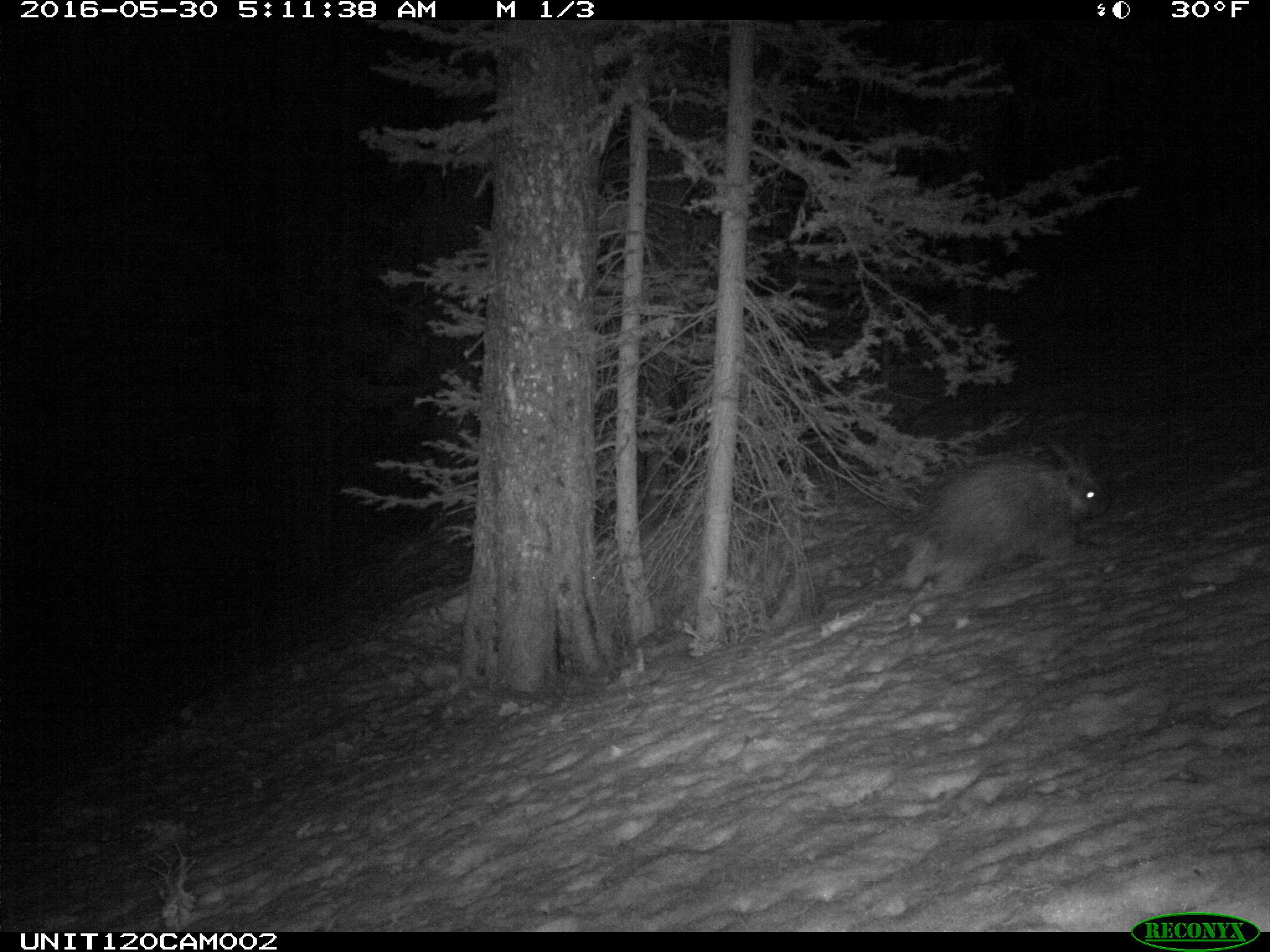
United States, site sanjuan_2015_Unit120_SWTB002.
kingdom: Animalia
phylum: Chordata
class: Mammalia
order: Rodentia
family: Erethizontidae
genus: Erethizon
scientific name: Erethizon dorsatum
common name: north american porcupine